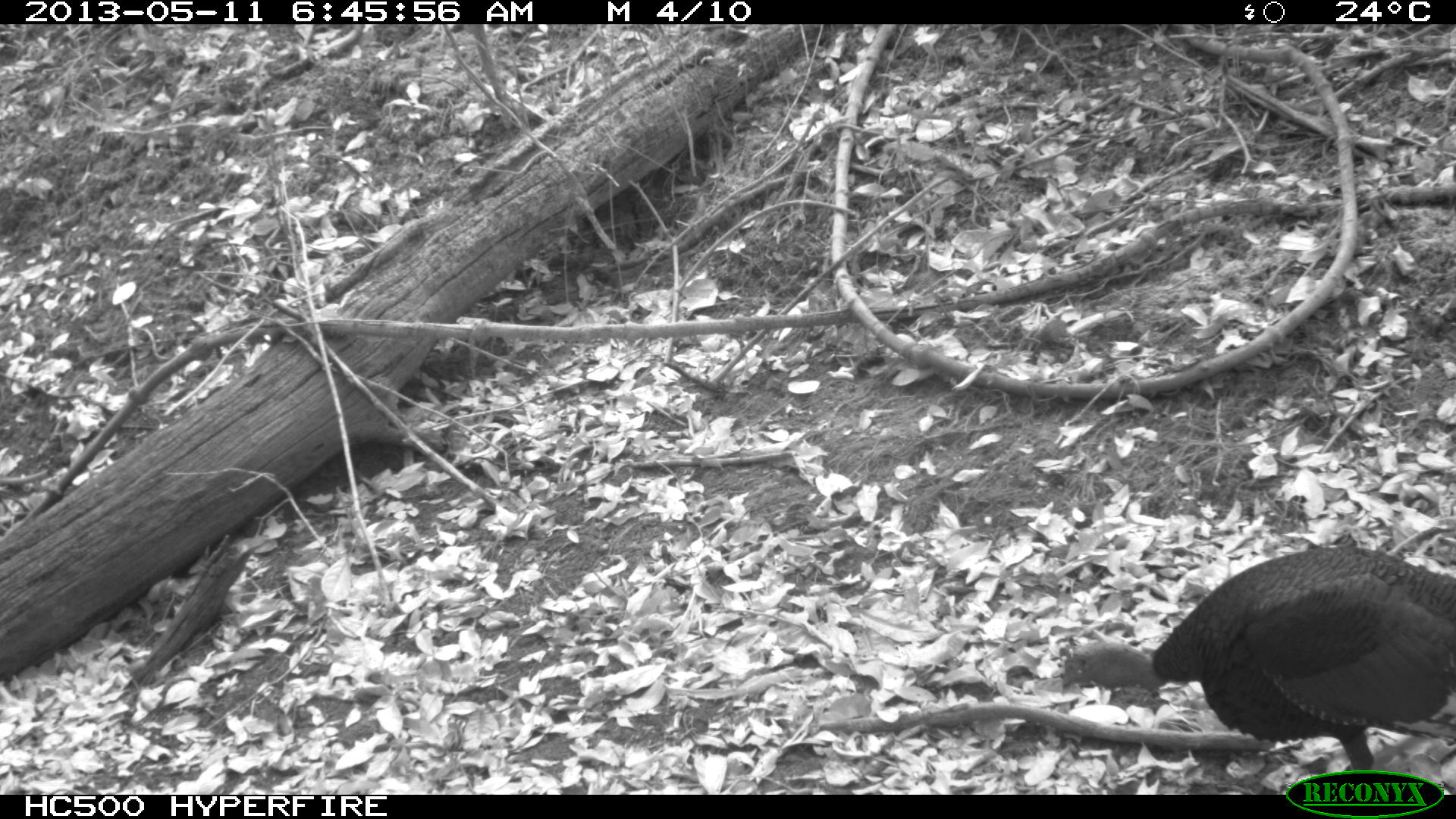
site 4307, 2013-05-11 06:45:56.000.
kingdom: Animalia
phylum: Chordata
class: Aves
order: Galliformes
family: Phasianidae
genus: Meleagris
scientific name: Meleagris ocellata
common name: ocellated turkey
Meleagris ocellata (ocellated turkey), count 1, sex male.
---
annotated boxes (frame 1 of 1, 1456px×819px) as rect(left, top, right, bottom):
meleagris ocellata: rect(1062, 538, 1456, 795)